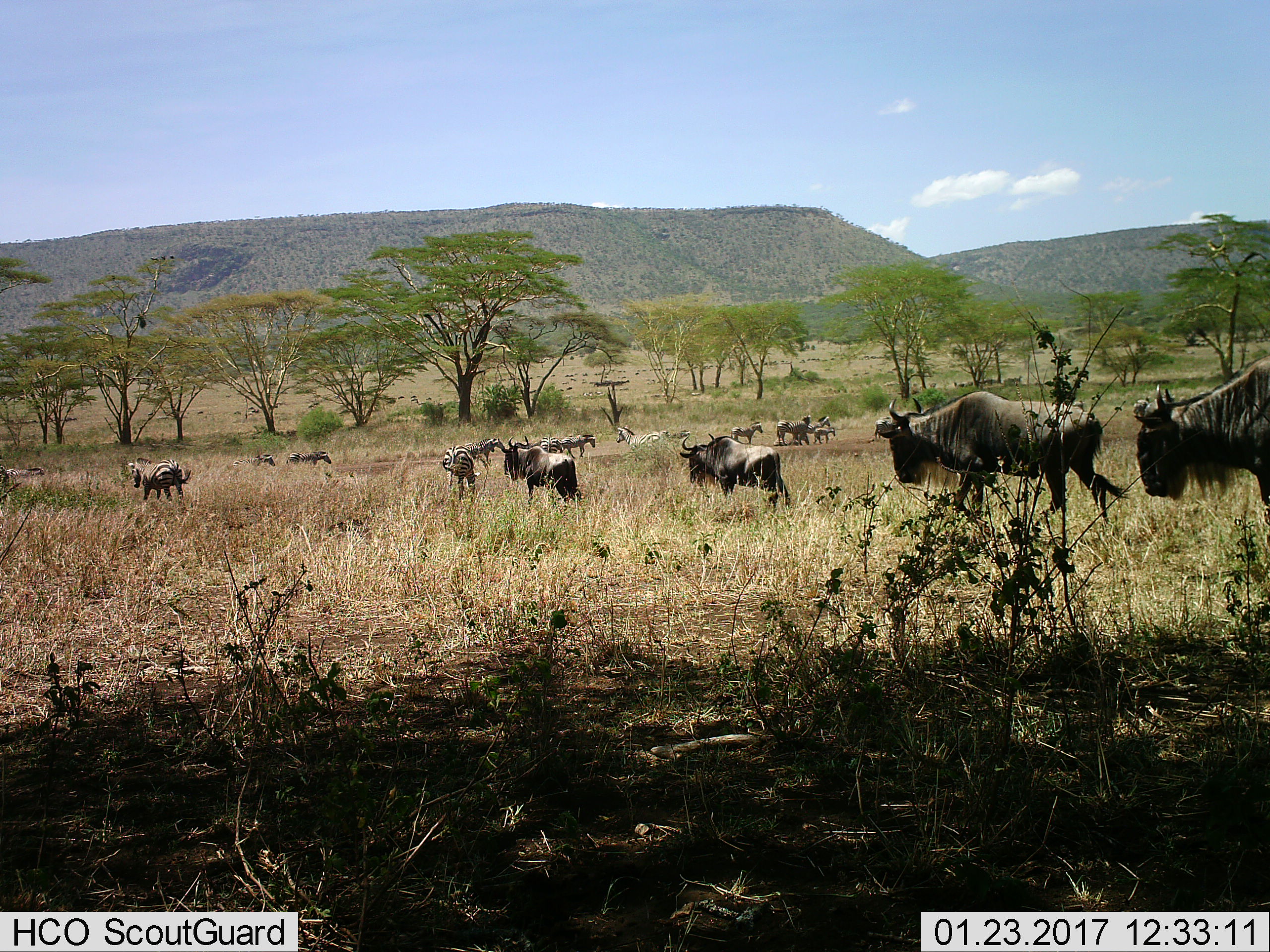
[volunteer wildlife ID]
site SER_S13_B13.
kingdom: Animalia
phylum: Chordata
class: Mammalia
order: Artiodactyla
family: Bovidae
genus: Connochaetes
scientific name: Connochaetes taurinus taurinus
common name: blue wildebeest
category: wildebeestblue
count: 4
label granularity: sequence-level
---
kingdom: Animalia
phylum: Chordata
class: Mammalia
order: Perissodactyla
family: Equidae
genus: Equus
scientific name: Equus quagga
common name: plains zebra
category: zebraplains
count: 11-50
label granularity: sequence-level